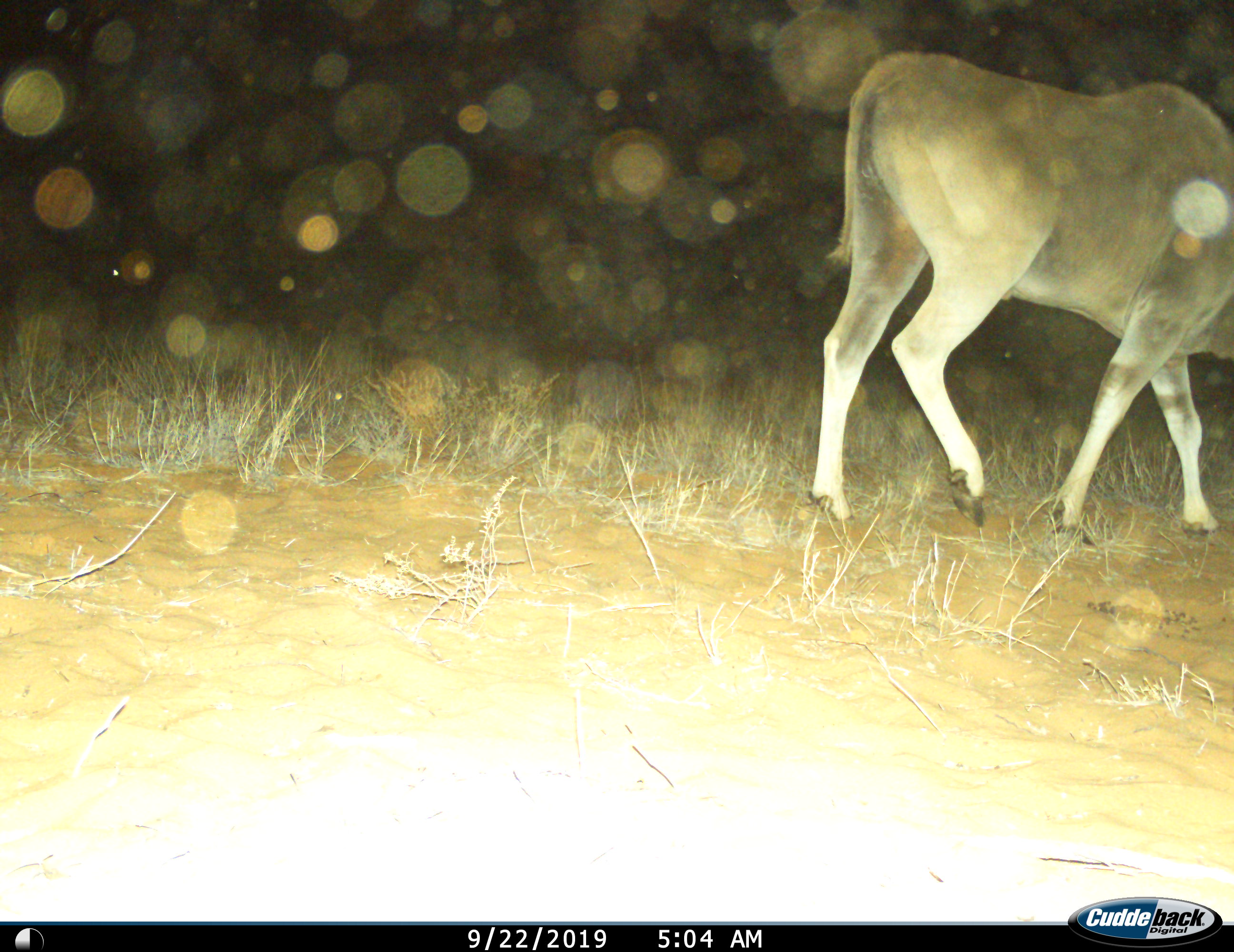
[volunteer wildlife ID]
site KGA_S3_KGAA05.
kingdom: Animalia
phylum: Chordata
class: Mammalia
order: Artiodactyla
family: Bovidae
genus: Tragelaphus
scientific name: Tragelaphus oryx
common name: eland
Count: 1.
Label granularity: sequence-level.